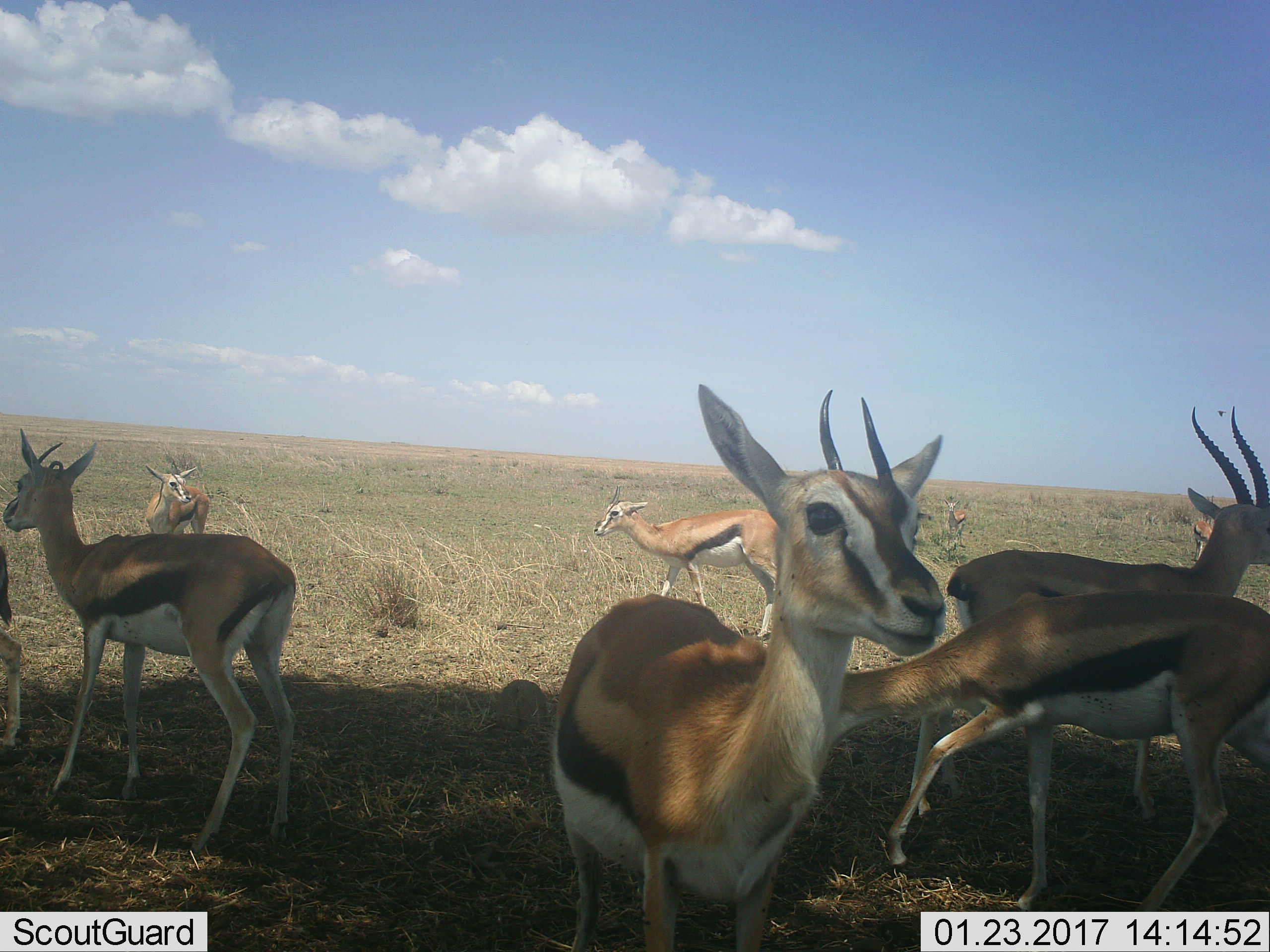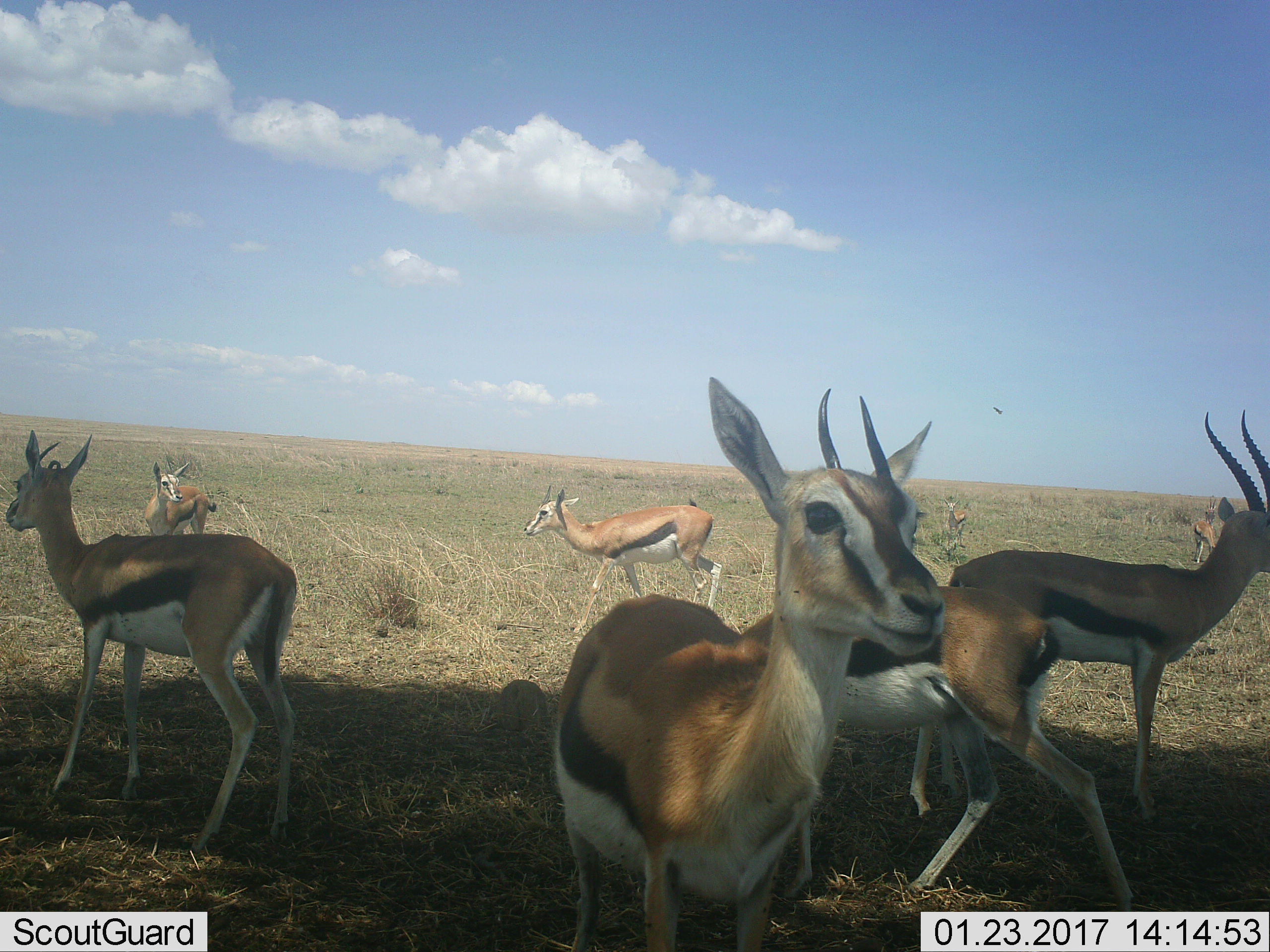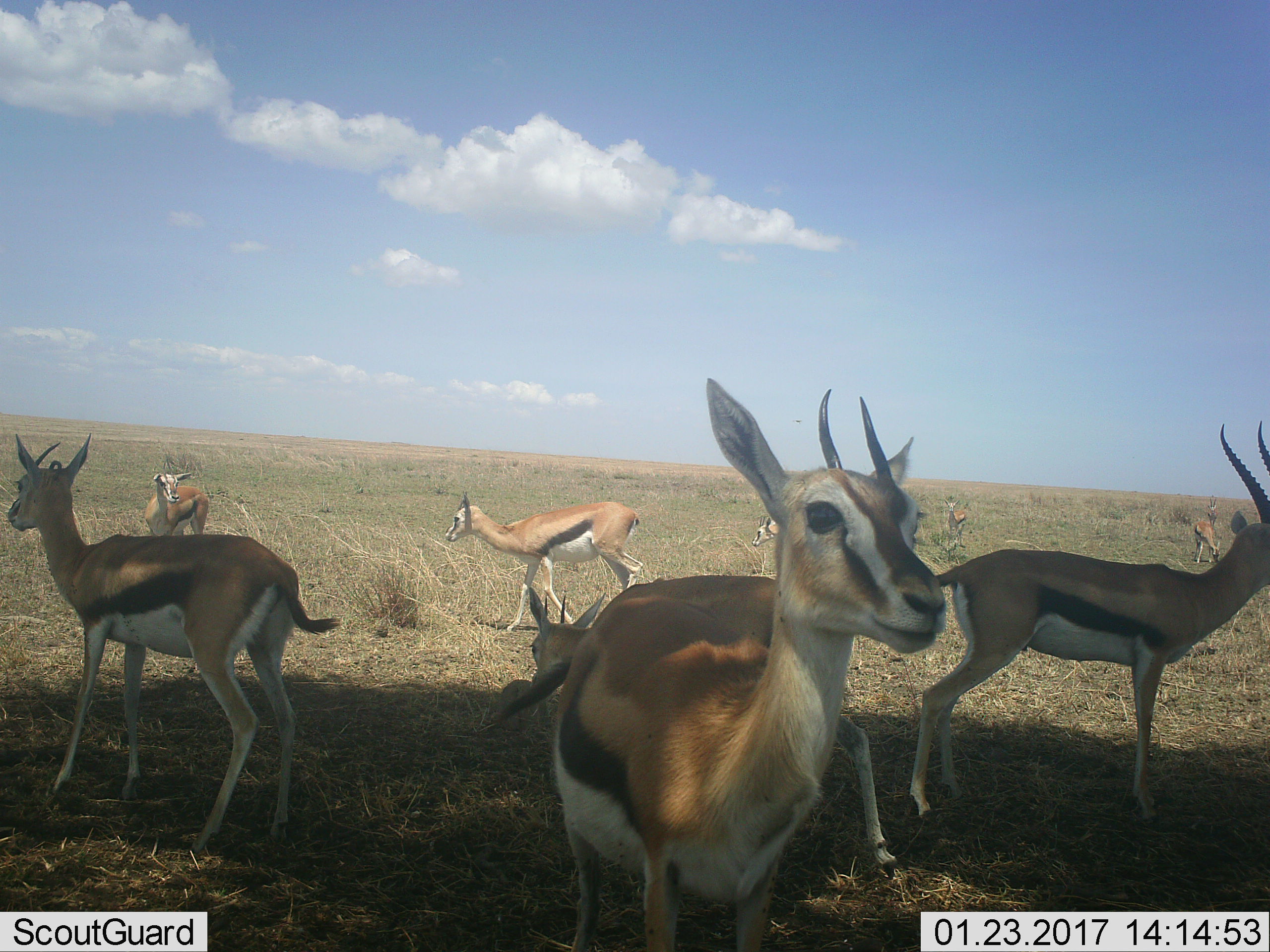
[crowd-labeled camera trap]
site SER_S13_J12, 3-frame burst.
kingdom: Animalia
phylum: Chordata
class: Mammalia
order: Artiodactyla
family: Bovidae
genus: Eudorcas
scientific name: Eudorcas thomsonii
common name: thomson's gazelle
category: gazellethomsons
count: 9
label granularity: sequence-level